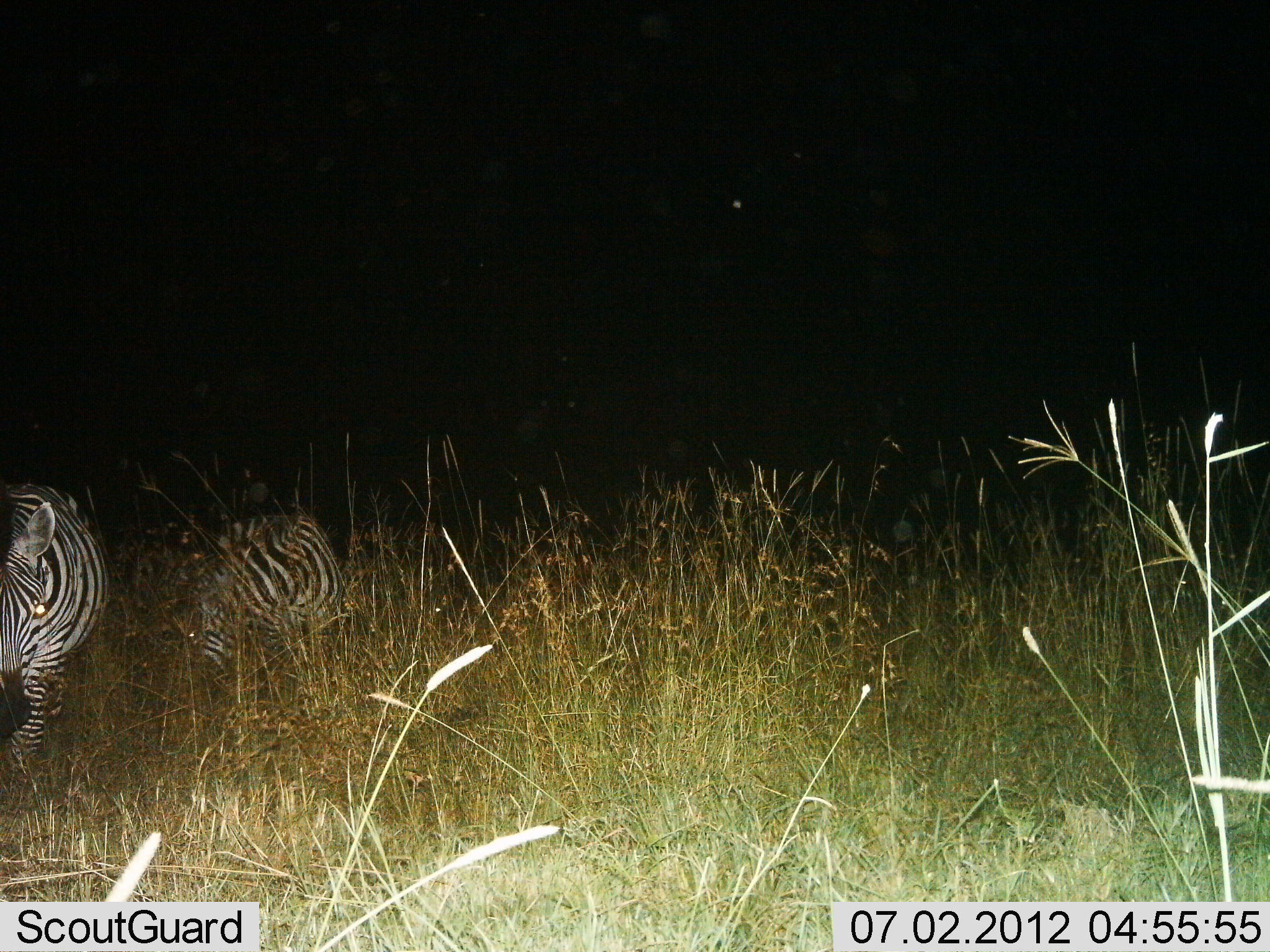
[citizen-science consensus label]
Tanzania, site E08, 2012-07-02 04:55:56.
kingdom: Animalia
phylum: Chordata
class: Mammalia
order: Perissodactyla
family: Equidae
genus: Equus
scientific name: Equus quagga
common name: plains zebra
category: zebra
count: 2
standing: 70%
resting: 0%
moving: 50%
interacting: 0%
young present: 0%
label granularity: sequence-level